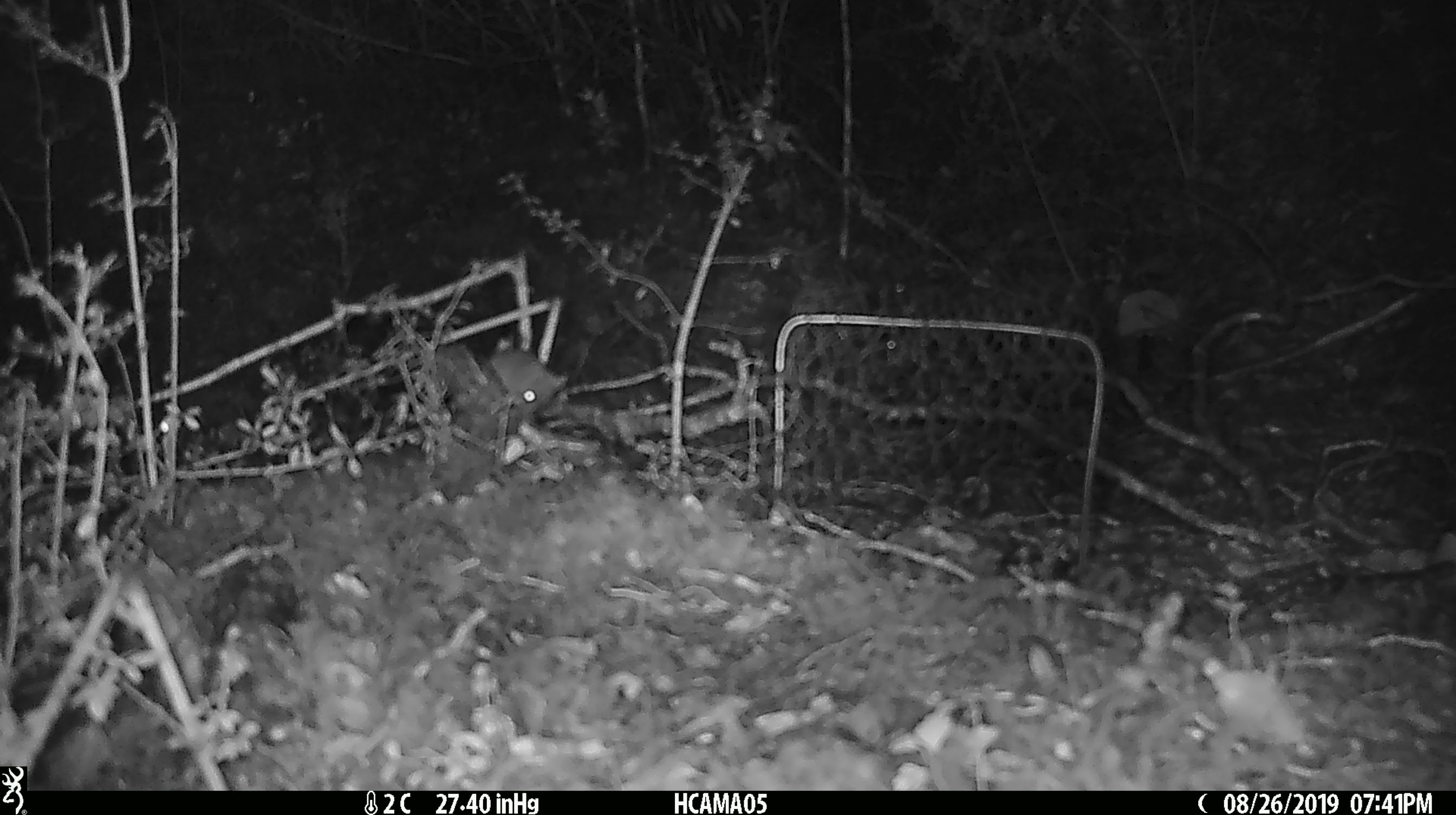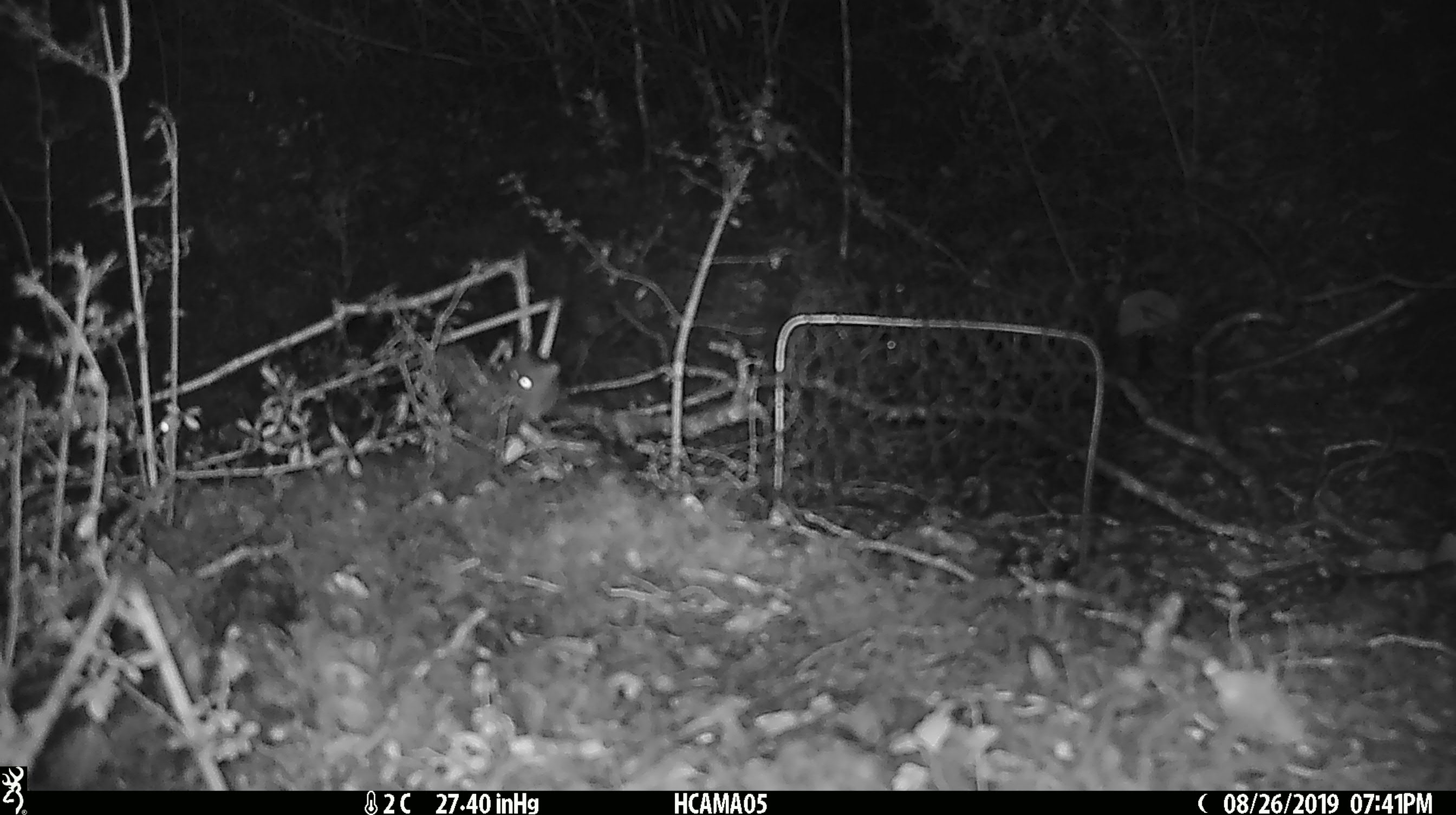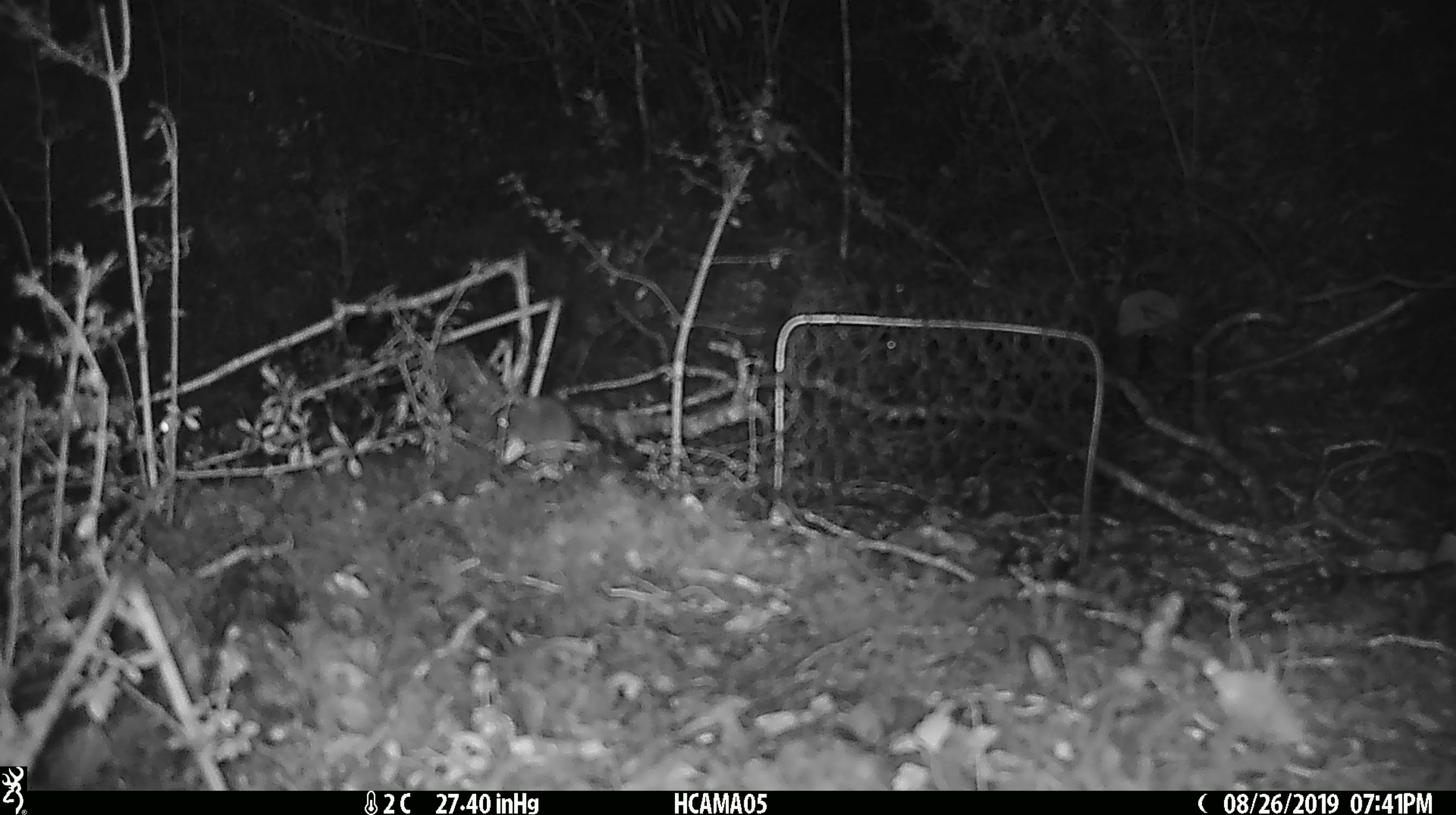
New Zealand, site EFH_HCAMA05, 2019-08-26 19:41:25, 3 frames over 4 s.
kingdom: Animalia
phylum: Chordata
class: Mammalia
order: Rodentia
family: Muridae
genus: Mus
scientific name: Mus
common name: mouse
Mouse (Mus).